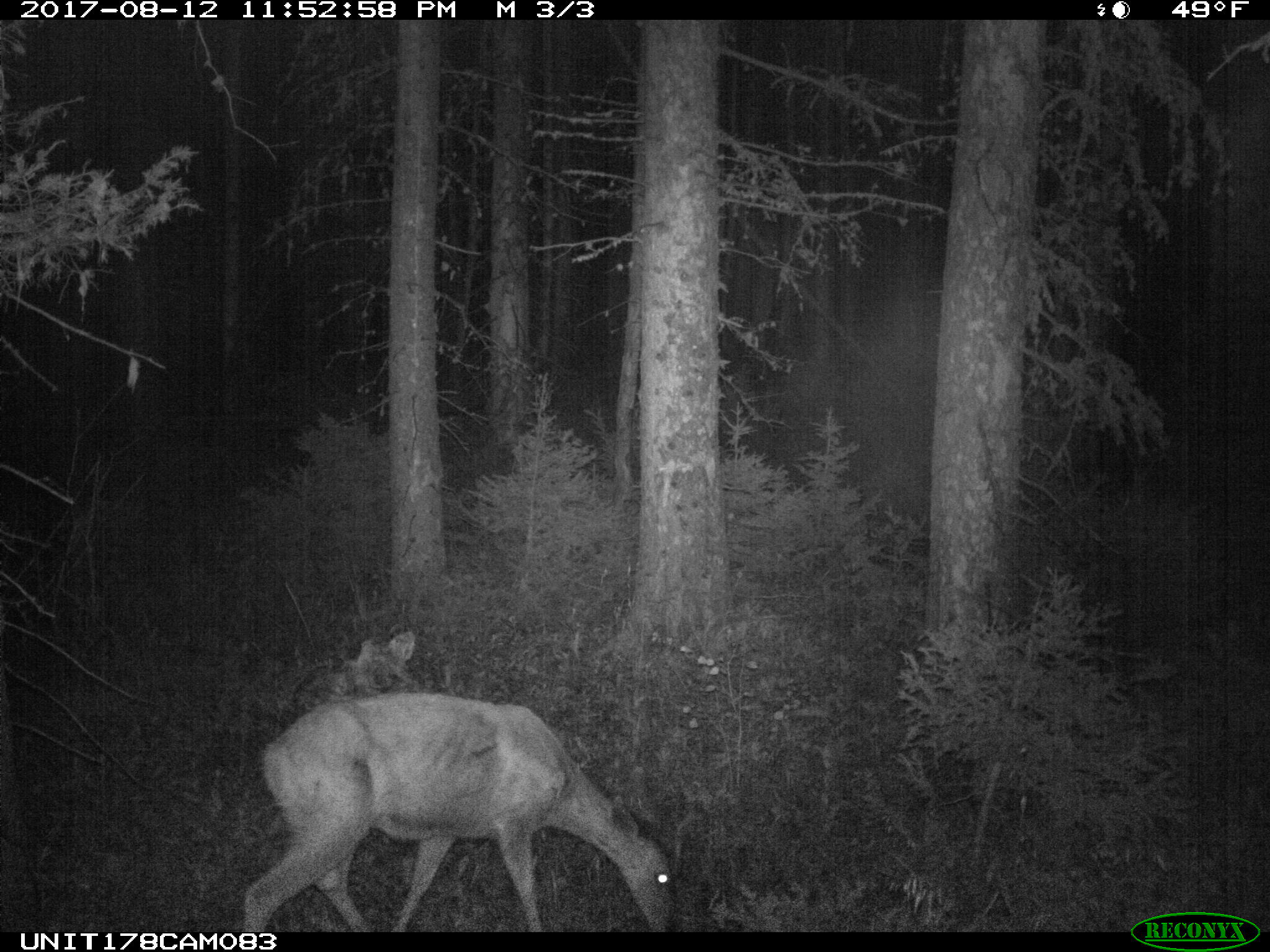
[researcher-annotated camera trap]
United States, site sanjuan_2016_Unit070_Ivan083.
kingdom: Animalia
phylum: Chordata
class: Mammalia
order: Artiodactyla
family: Cervidae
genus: Odocoileus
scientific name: Odocoileus hemionus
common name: mule deer